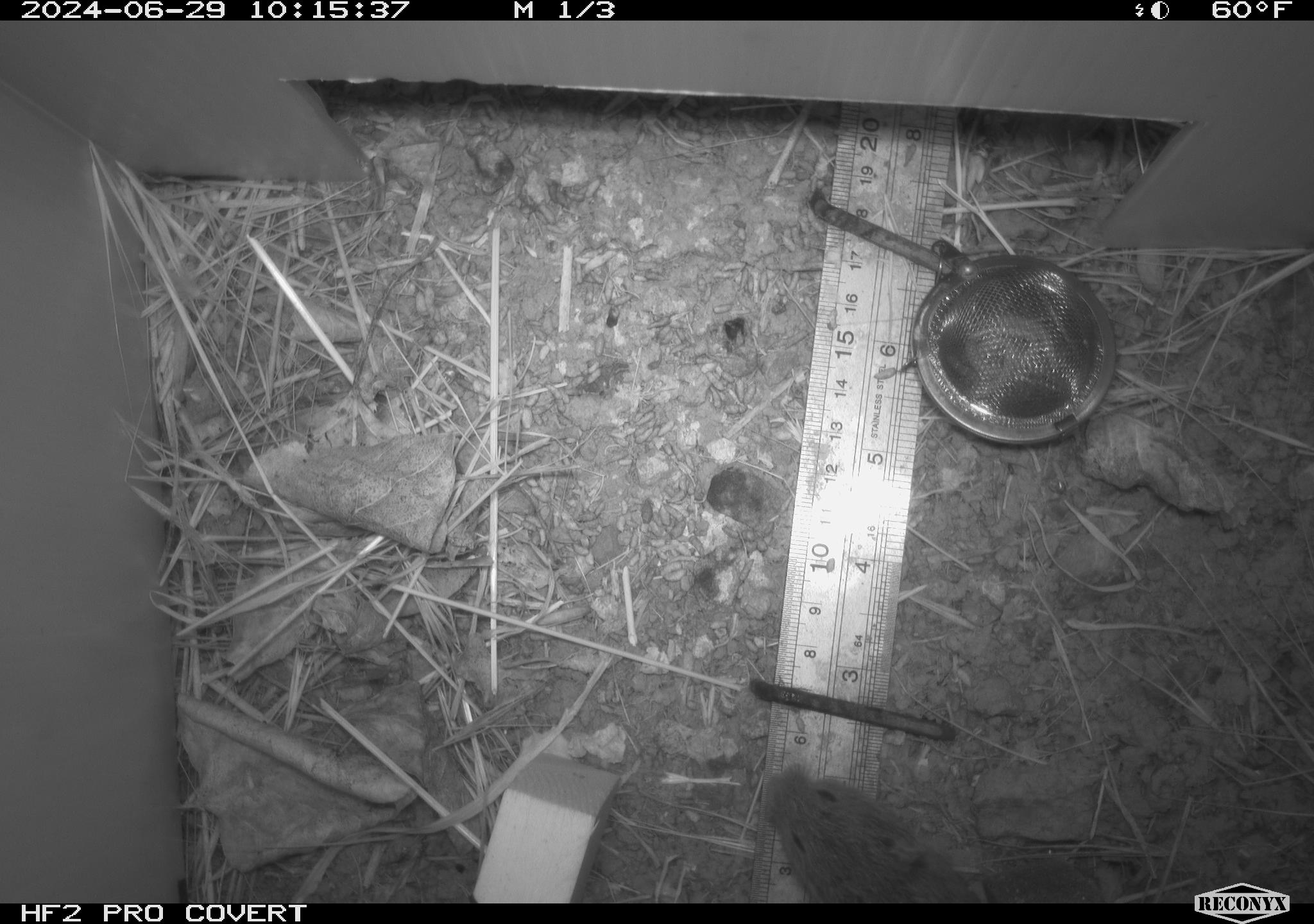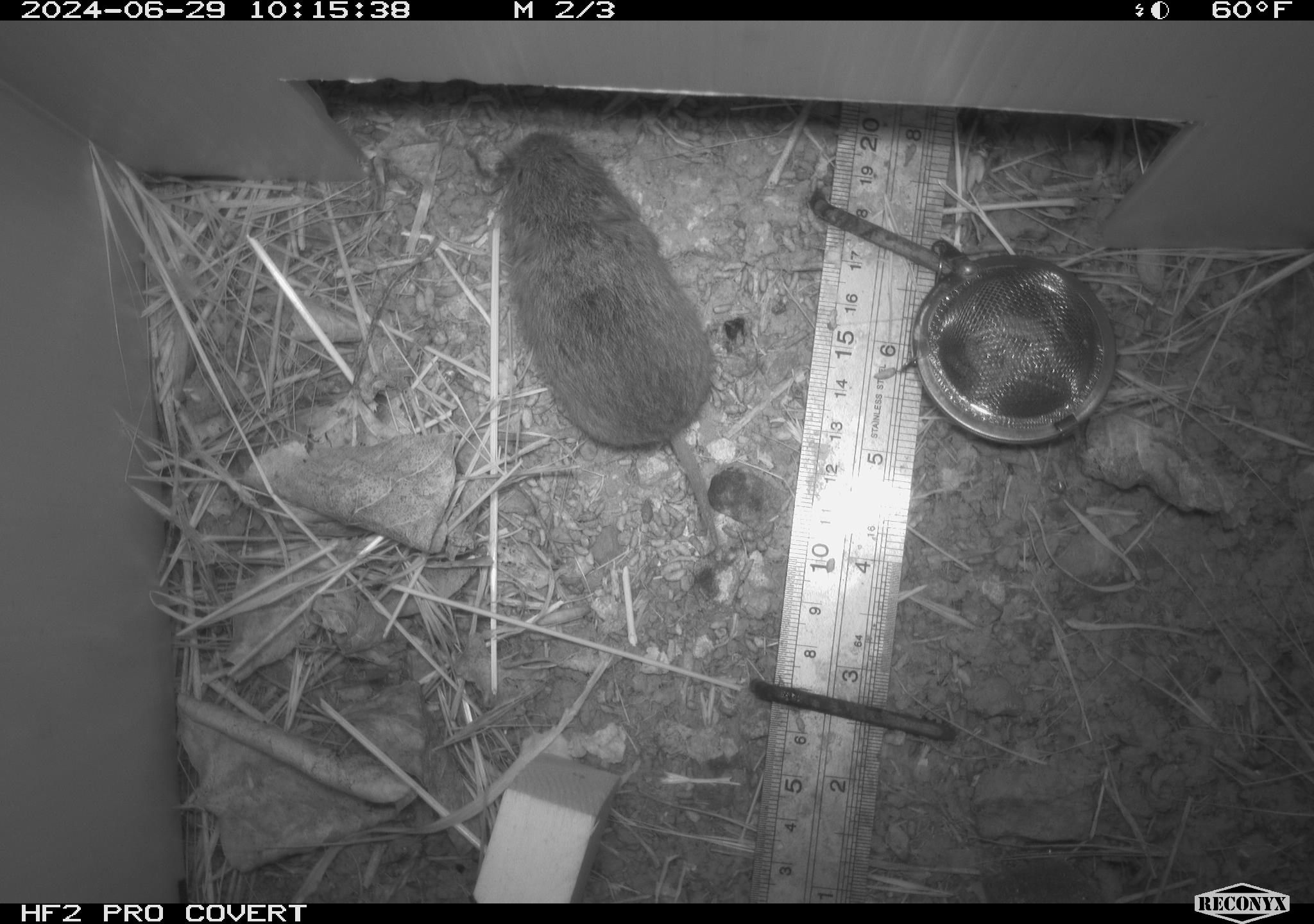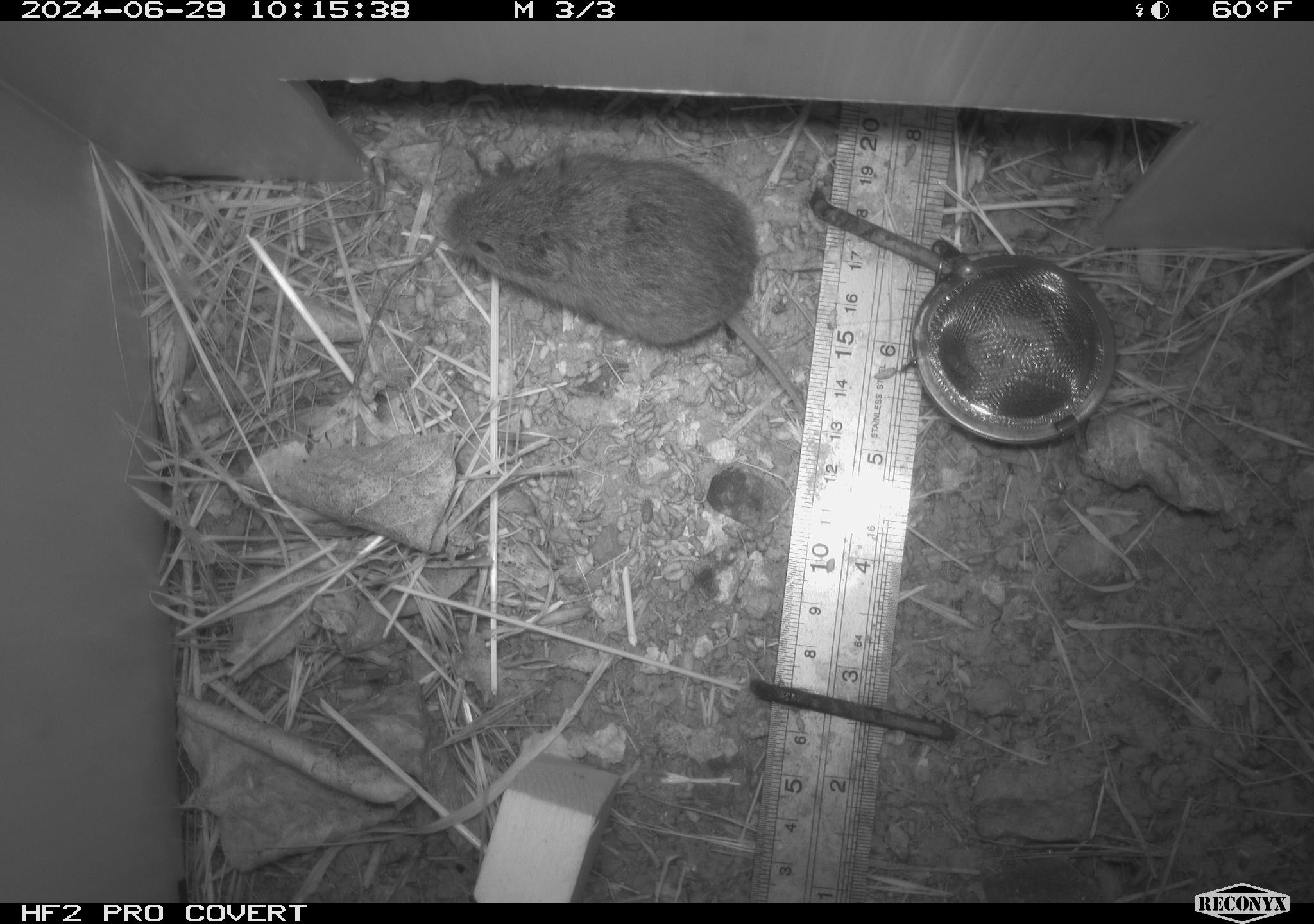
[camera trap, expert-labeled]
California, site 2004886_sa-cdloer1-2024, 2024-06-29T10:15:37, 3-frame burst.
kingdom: Animalia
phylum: Chordata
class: Mammalia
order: Rodentia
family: Cricetidae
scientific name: Arvicolinae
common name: voles, lemmings, and muskrats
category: arvicolinae subfamily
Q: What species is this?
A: Arvicolinae subfamily (voles, lemmings, and muskrats) (Arvicolinae).